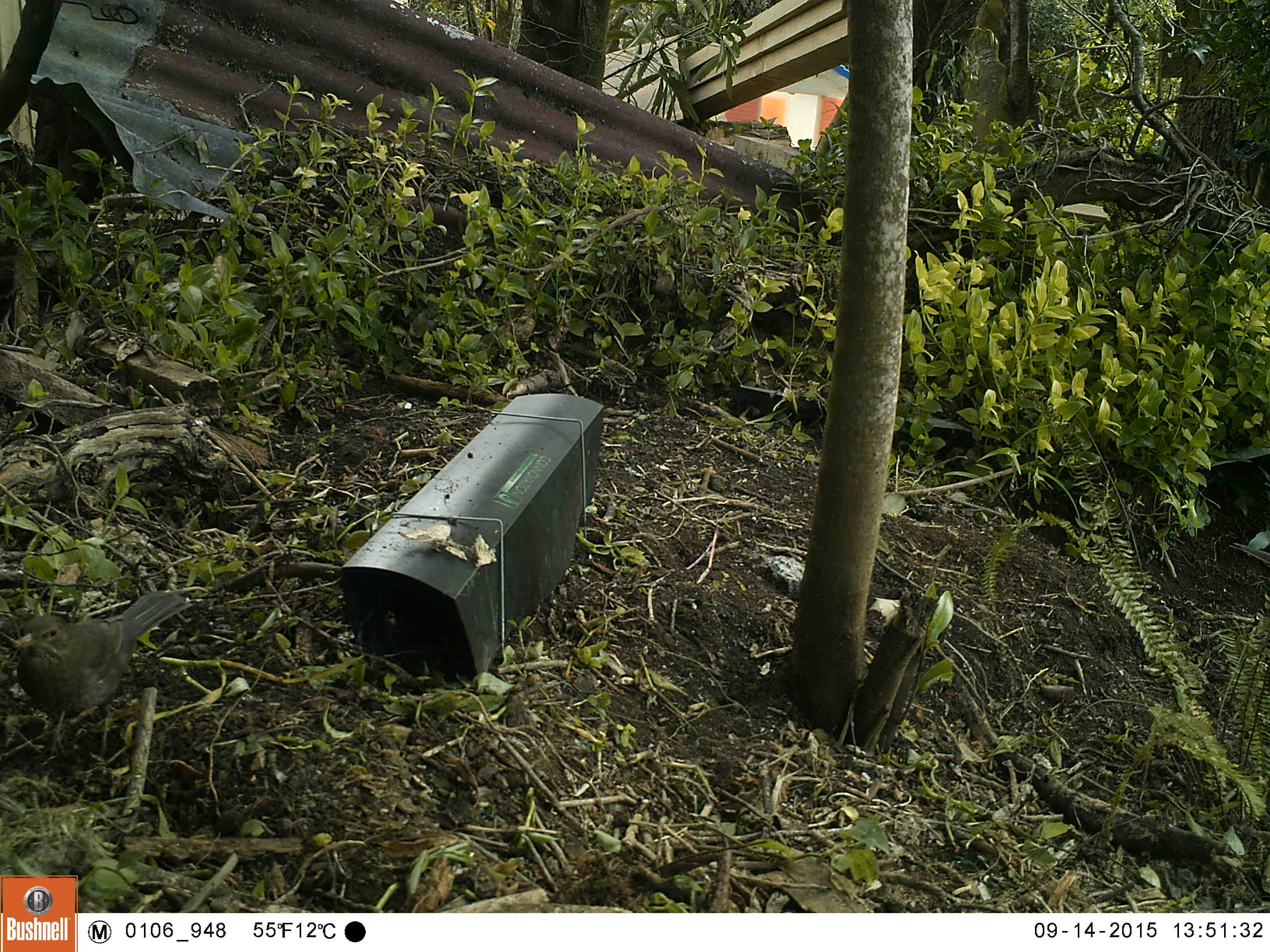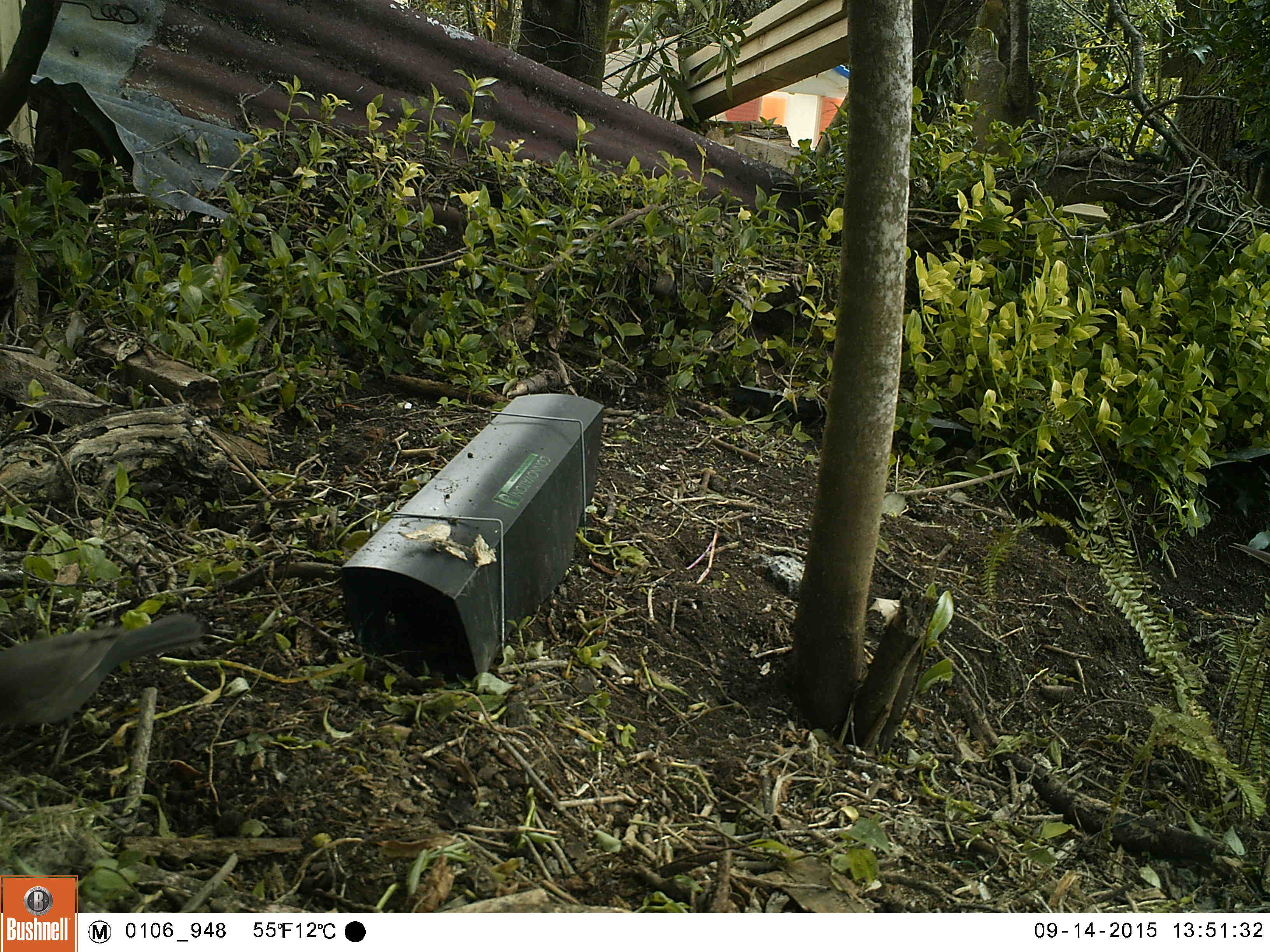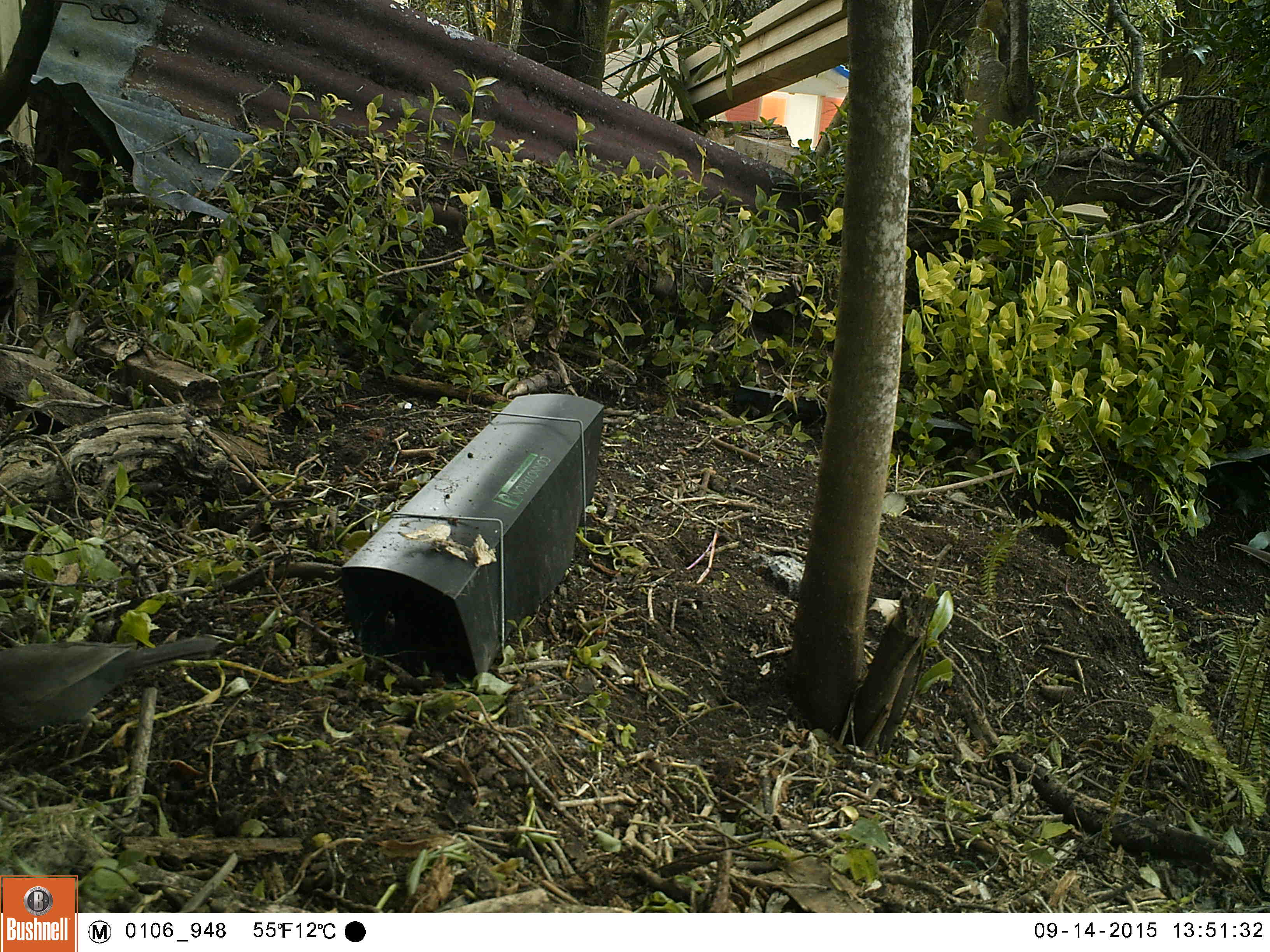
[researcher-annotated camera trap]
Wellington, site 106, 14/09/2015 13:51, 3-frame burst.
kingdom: Animalia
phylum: Chordata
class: Aves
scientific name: Aves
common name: bird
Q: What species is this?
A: Bird (Aves).